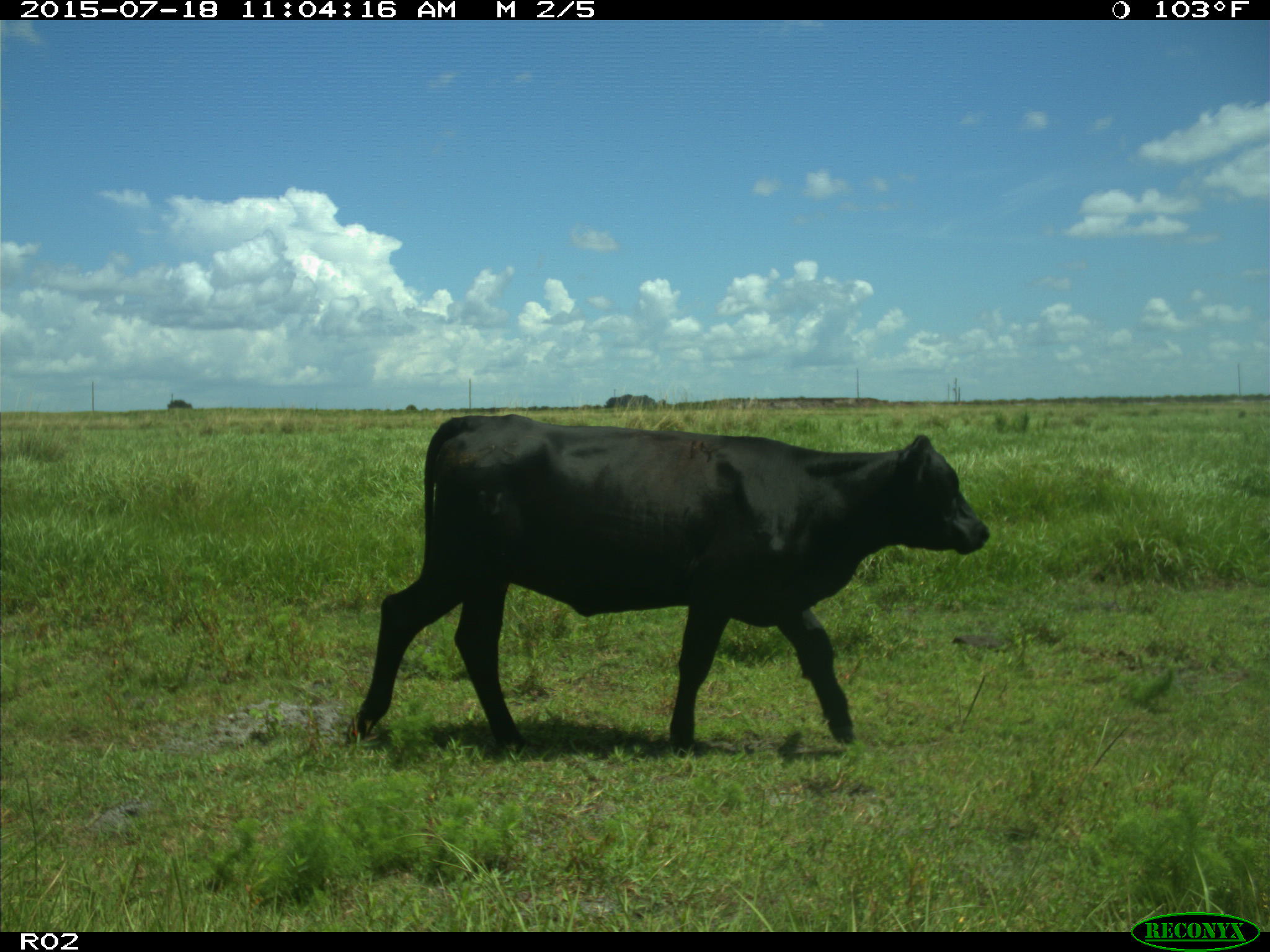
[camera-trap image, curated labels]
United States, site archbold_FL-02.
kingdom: Animalia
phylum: Chordata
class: Mammalia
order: Artiodactyla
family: Bovidae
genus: Bos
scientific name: Bos taurus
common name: domestic cow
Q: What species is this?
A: Bos taurus (domestic cow).